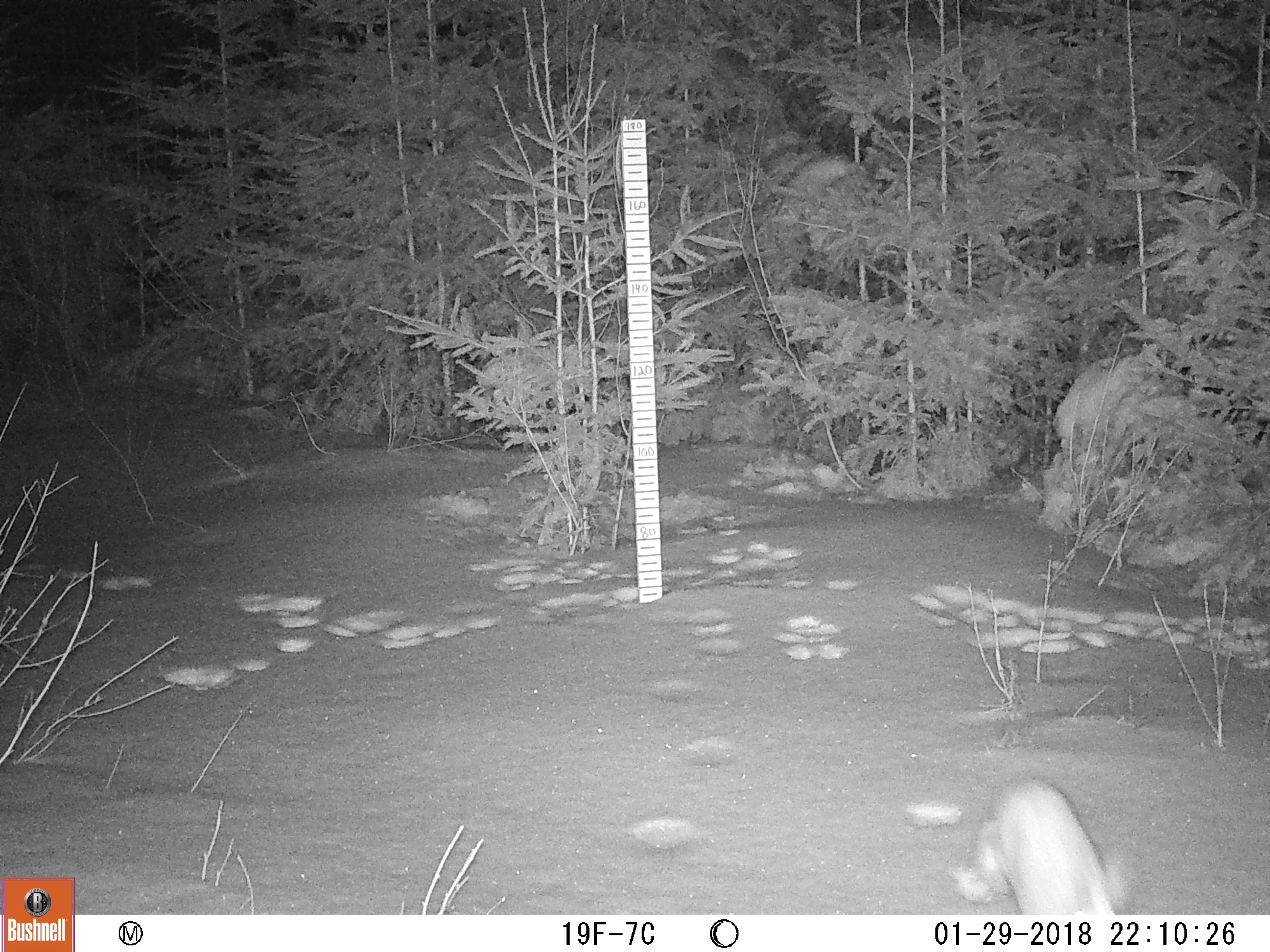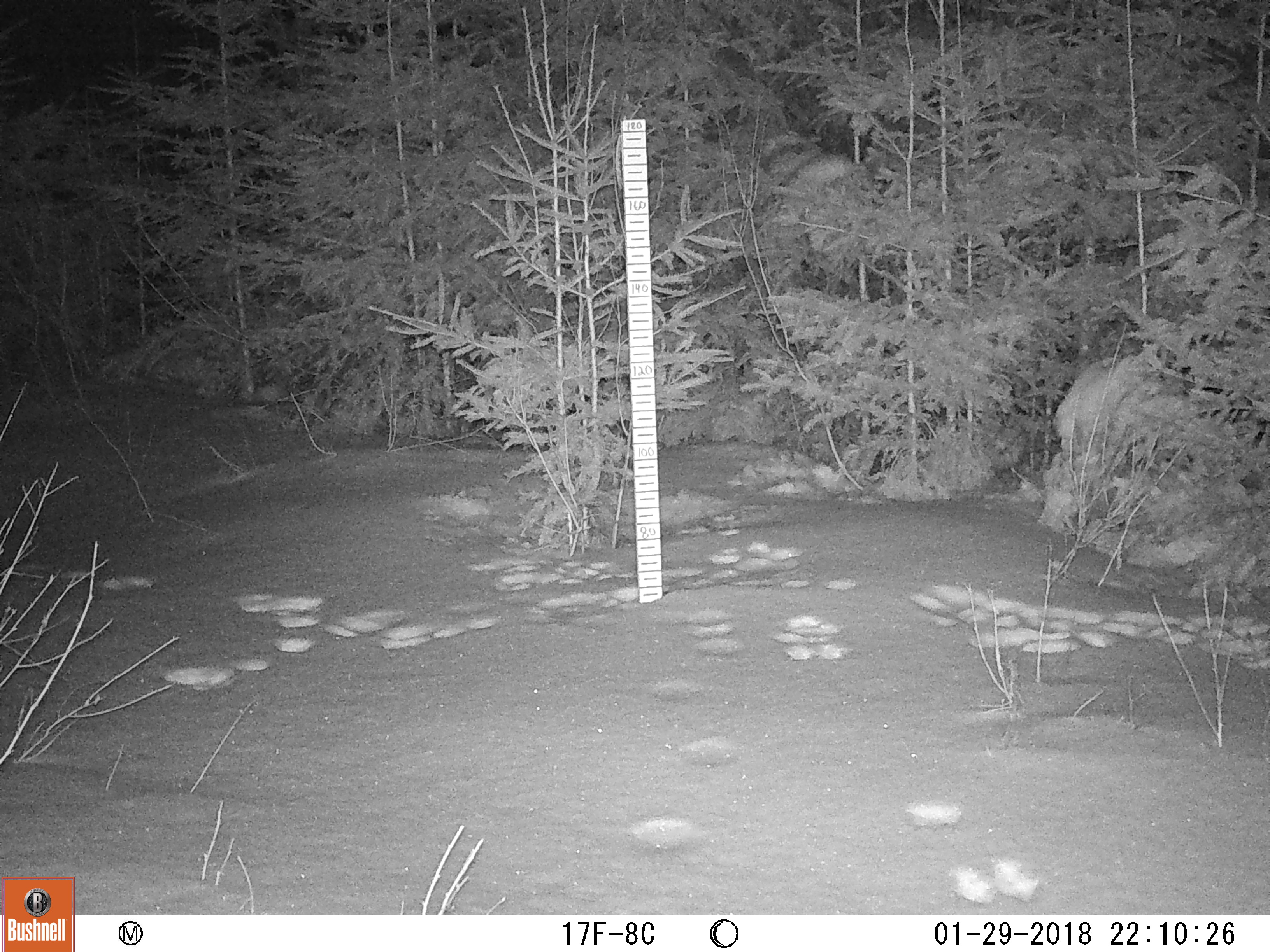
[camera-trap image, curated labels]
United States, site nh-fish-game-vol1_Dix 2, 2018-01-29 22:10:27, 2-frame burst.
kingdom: Animalia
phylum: Chordata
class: Mammalia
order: Lagomorpha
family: Leporidae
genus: Lepus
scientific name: Lepus americanus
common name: snowshoe hare